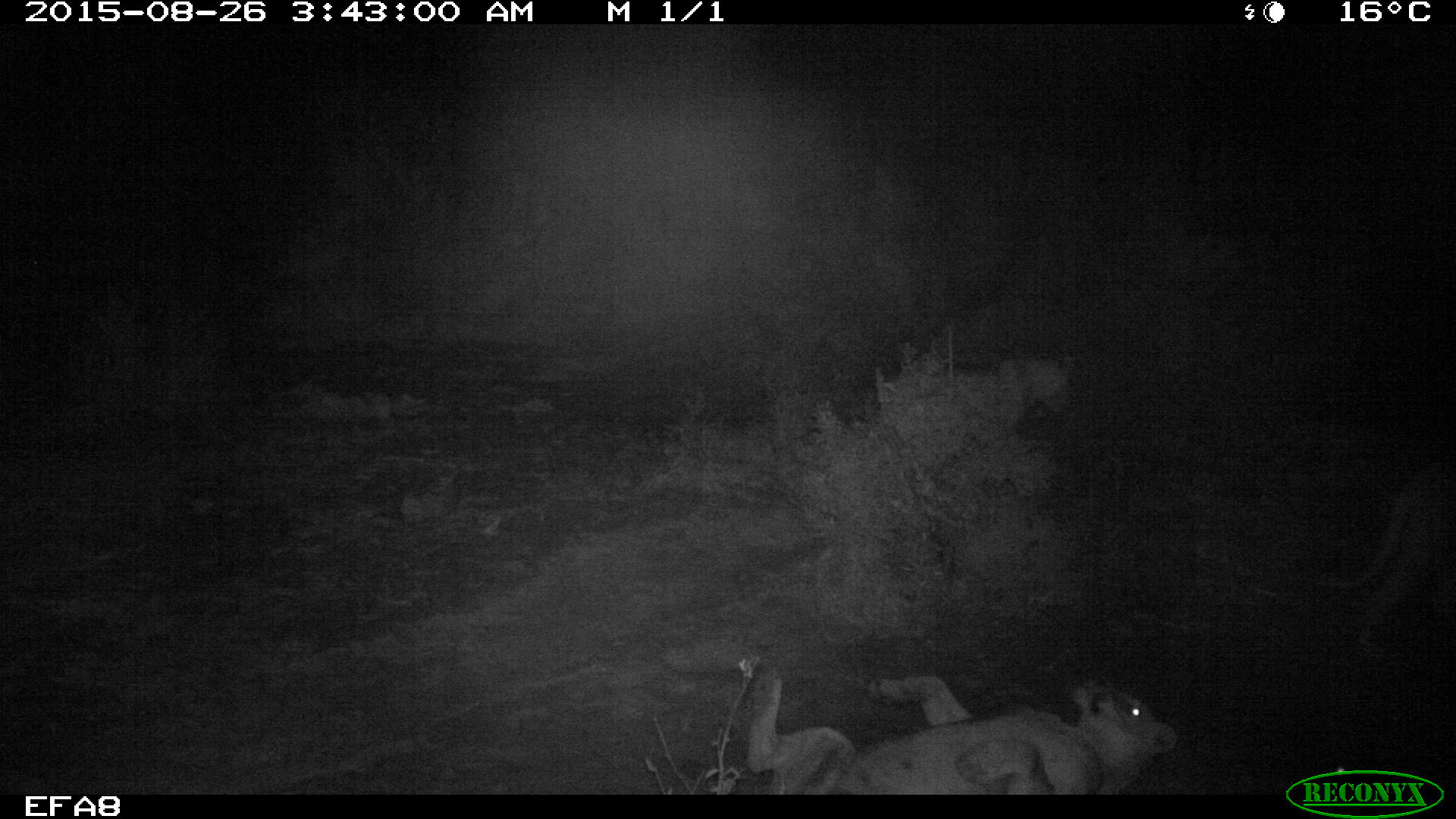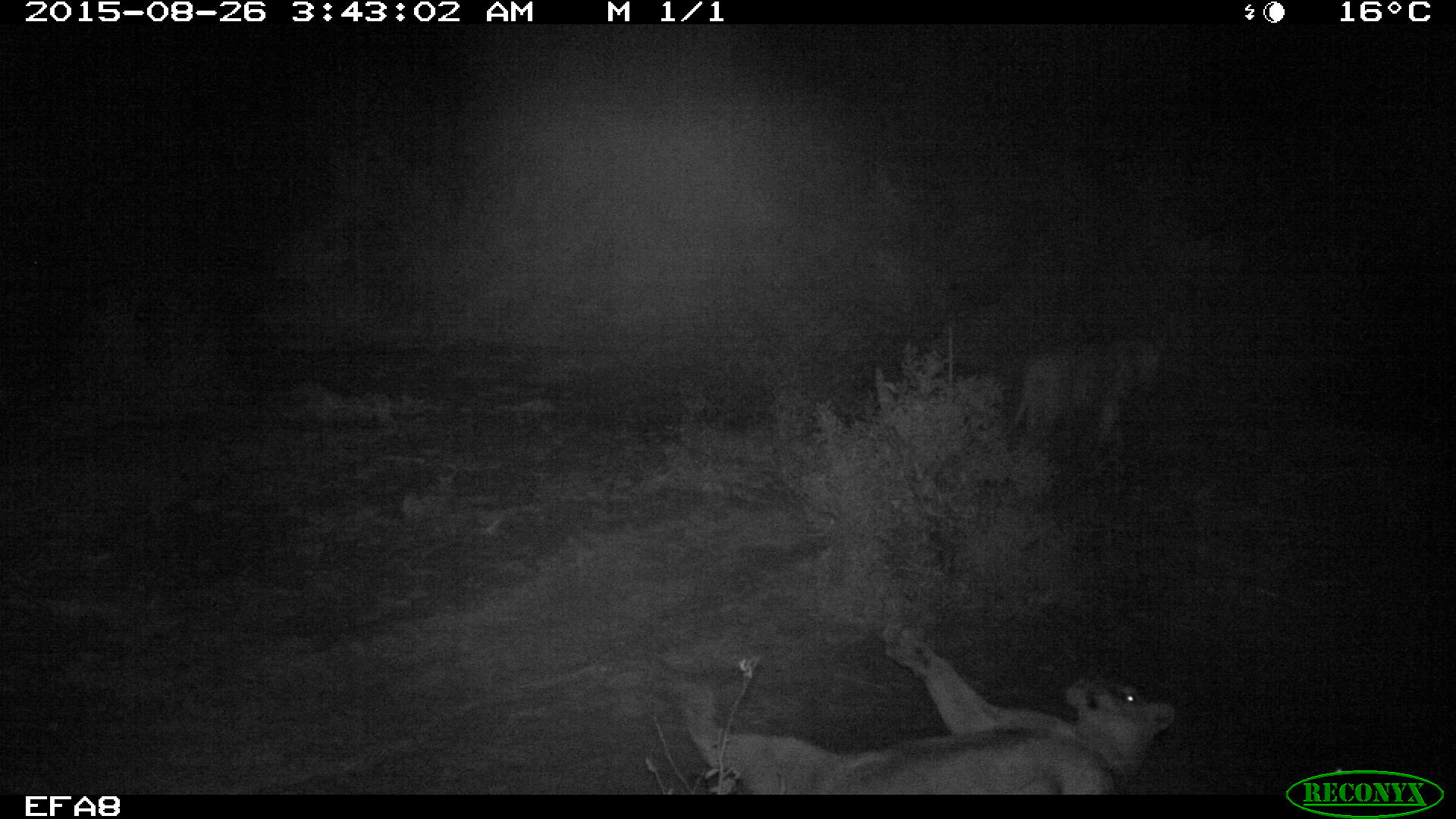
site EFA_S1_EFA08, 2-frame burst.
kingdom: Animalia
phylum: Chordata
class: Mammalia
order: Carnivora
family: Felidae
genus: Panthera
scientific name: Panthera leo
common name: lion female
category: lionfemale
Lionfemale (lion female) (Panthera leo), count 2. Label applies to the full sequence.